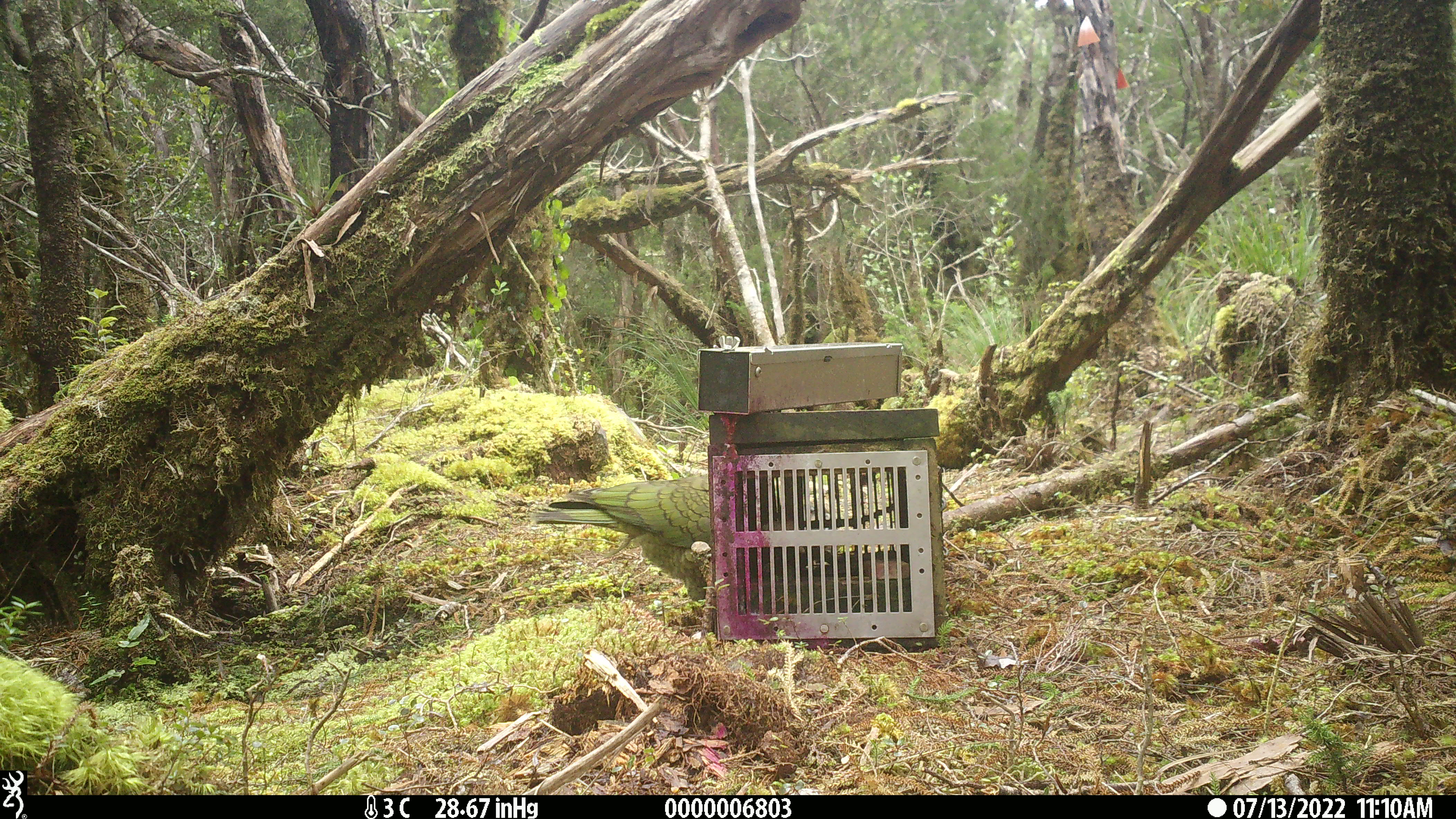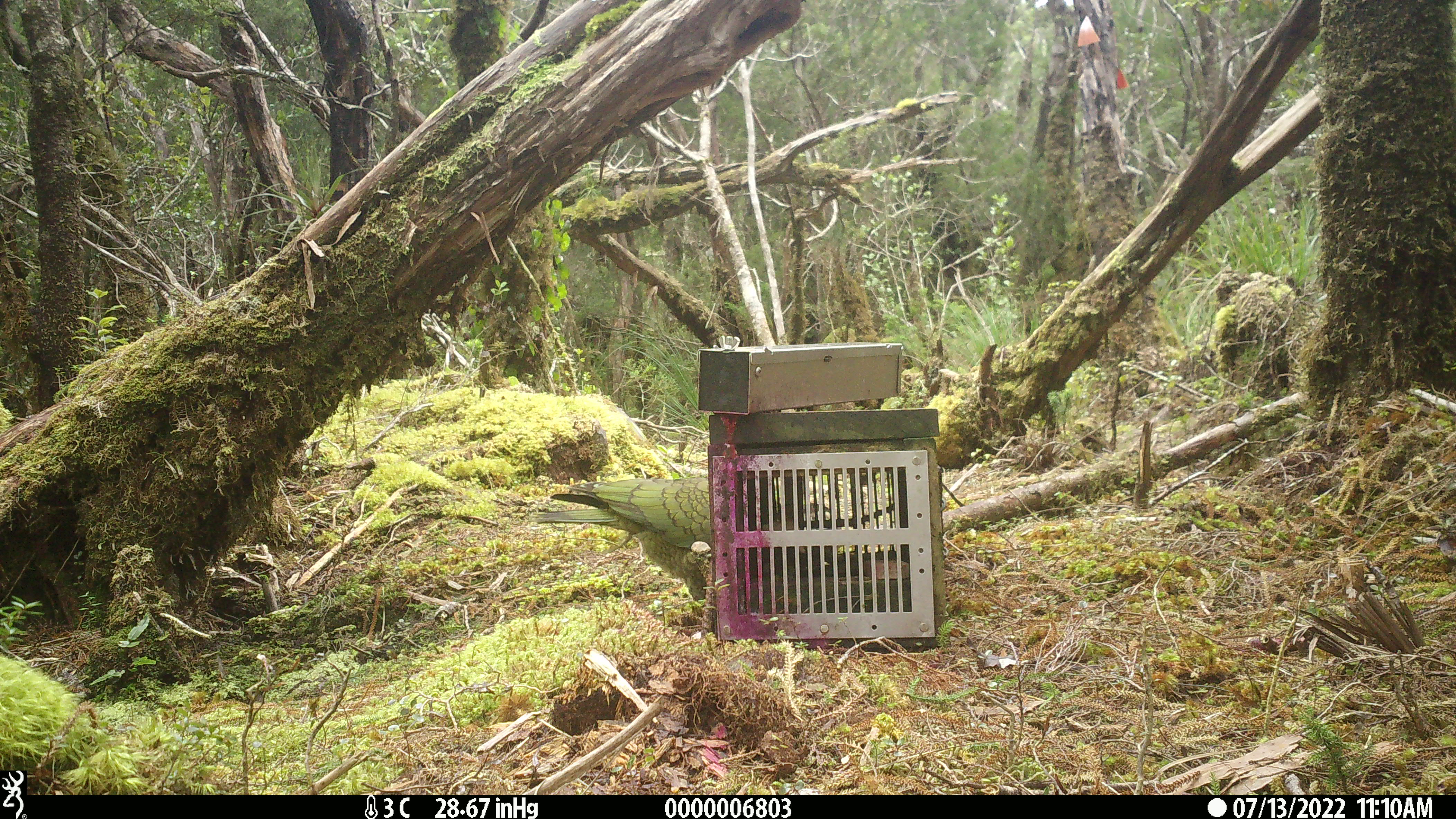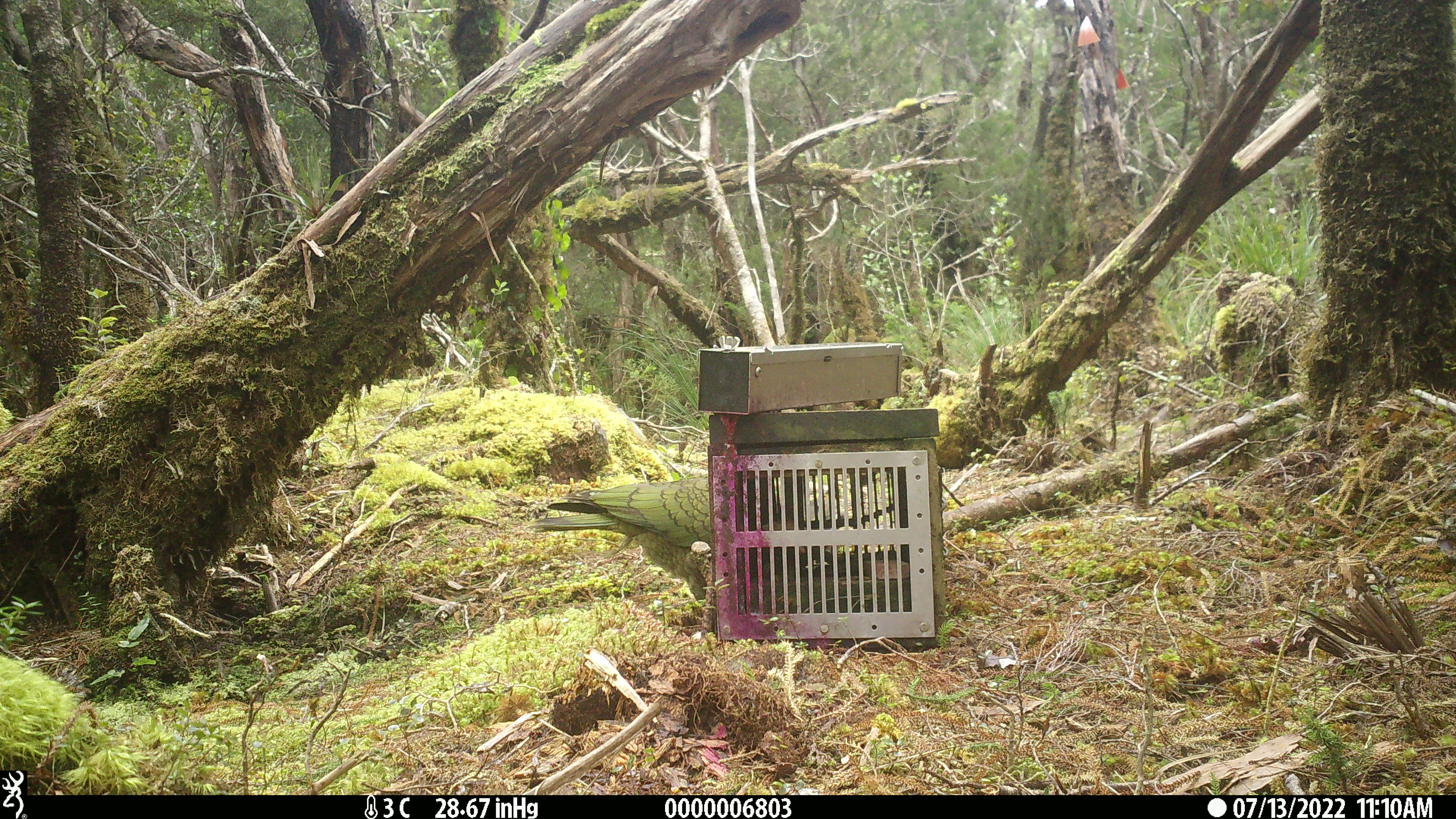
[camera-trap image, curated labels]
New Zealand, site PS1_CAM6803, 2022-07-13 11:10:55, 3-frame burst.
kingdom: Animalia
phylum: Chordata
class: Aves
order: Psittaciformes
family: Strigopidae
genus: Nestor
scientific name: Nestor notabilis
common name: kea